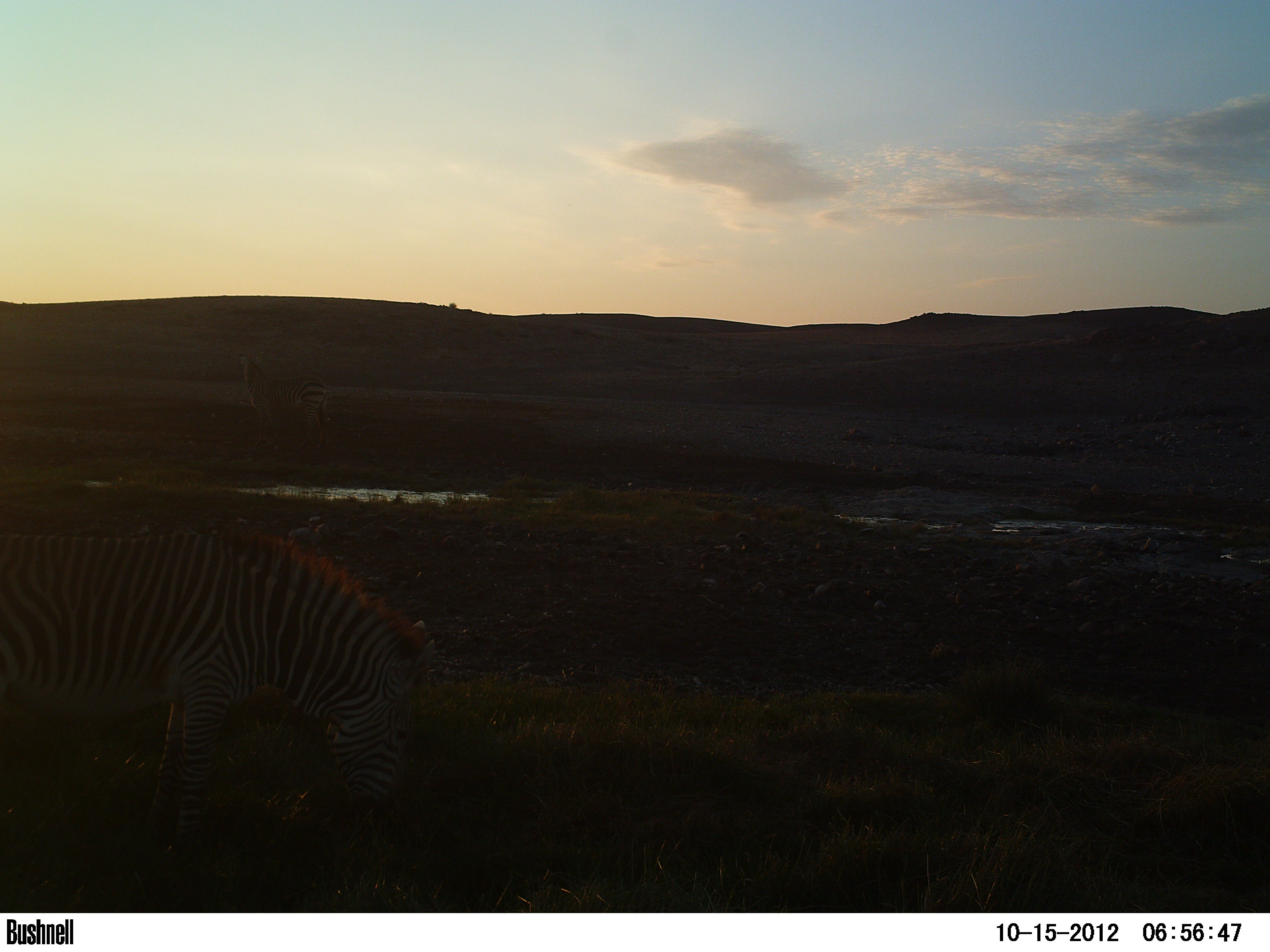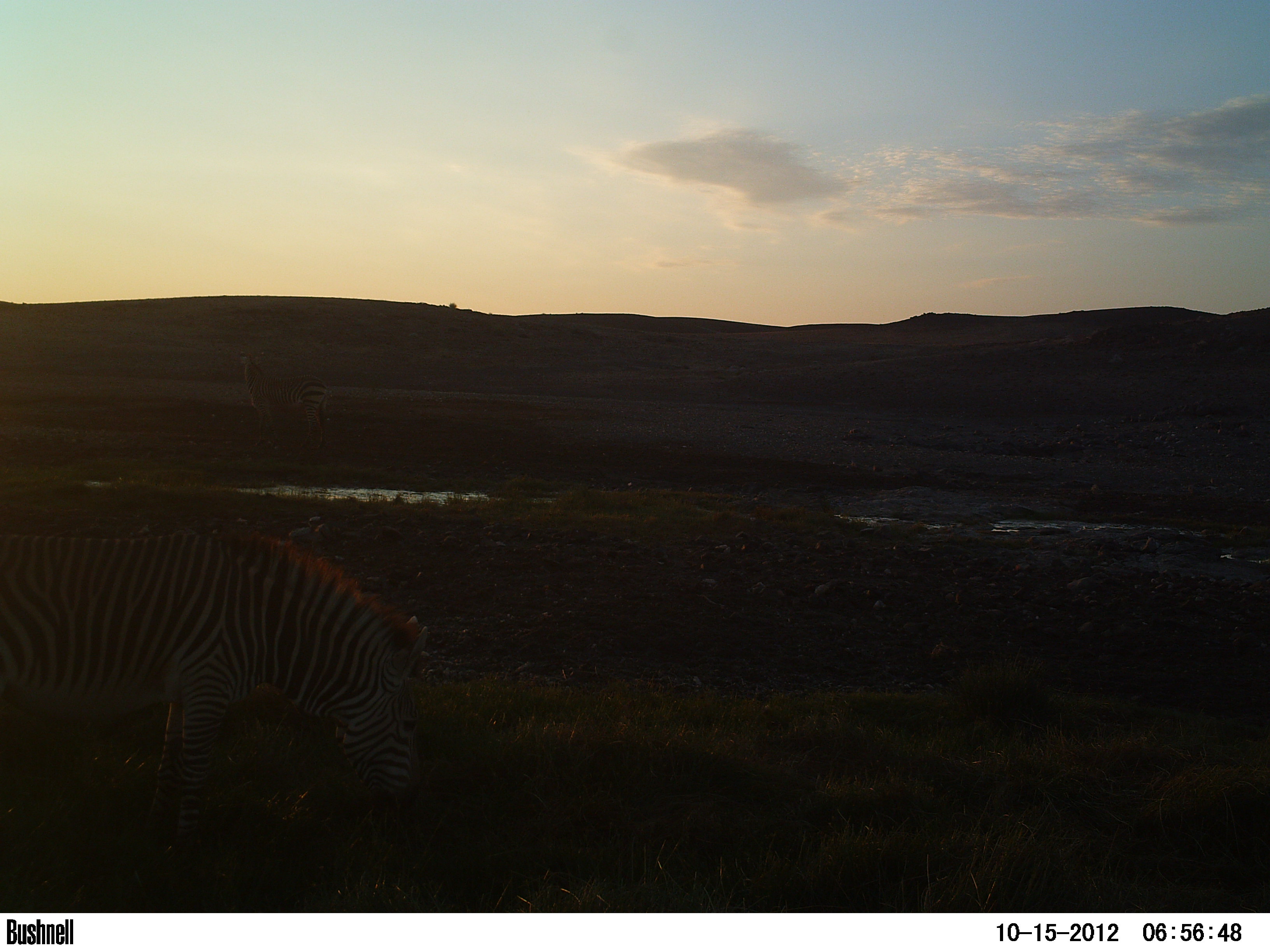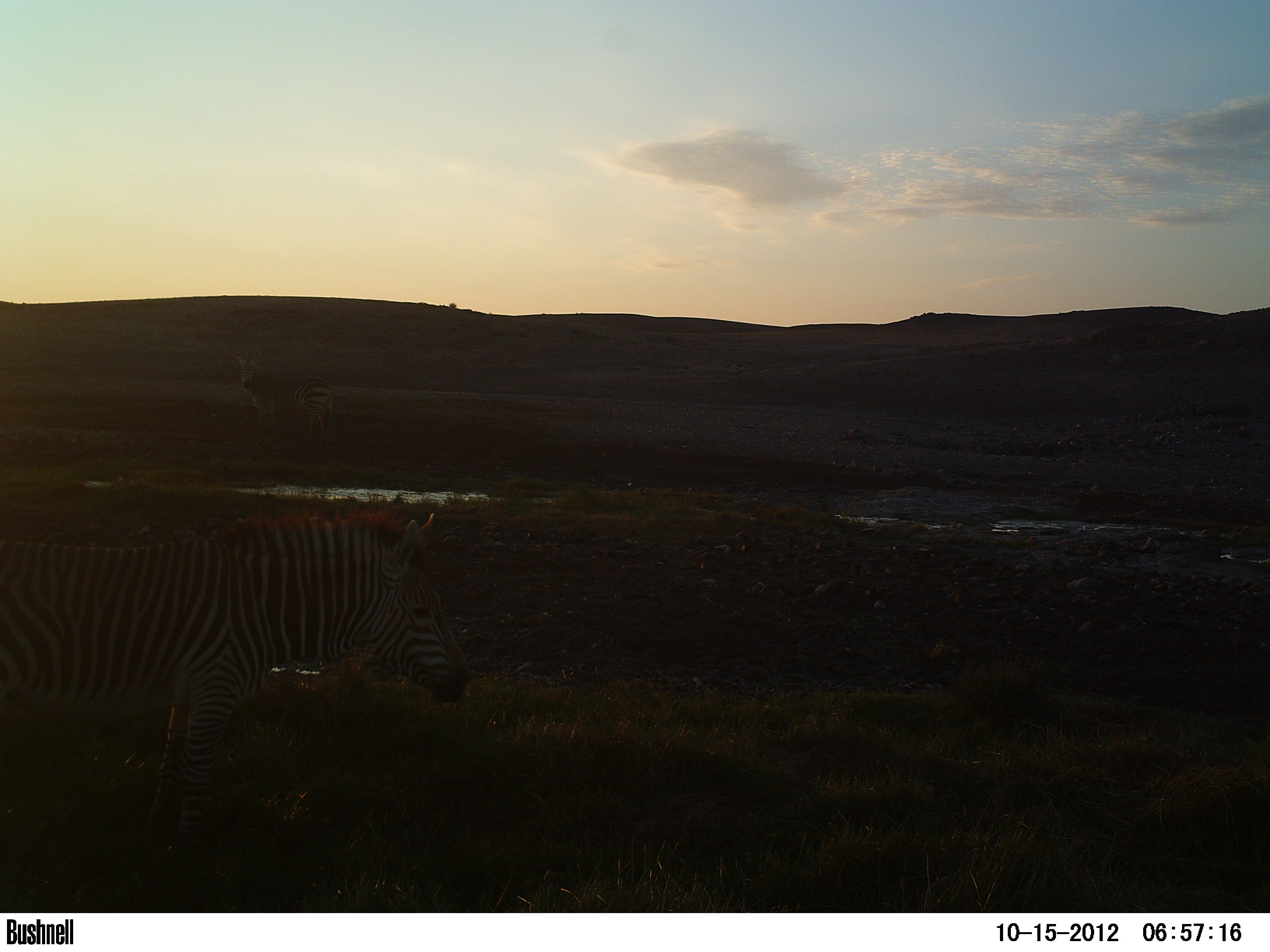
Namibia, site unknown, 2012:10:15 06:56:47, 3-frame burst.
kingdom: Animalia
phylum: Chordata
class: Mammalia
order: Perissodactyla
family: Equidae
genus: Equus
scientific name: Equus zebra hartmannae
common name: hartmann's mountain zebra